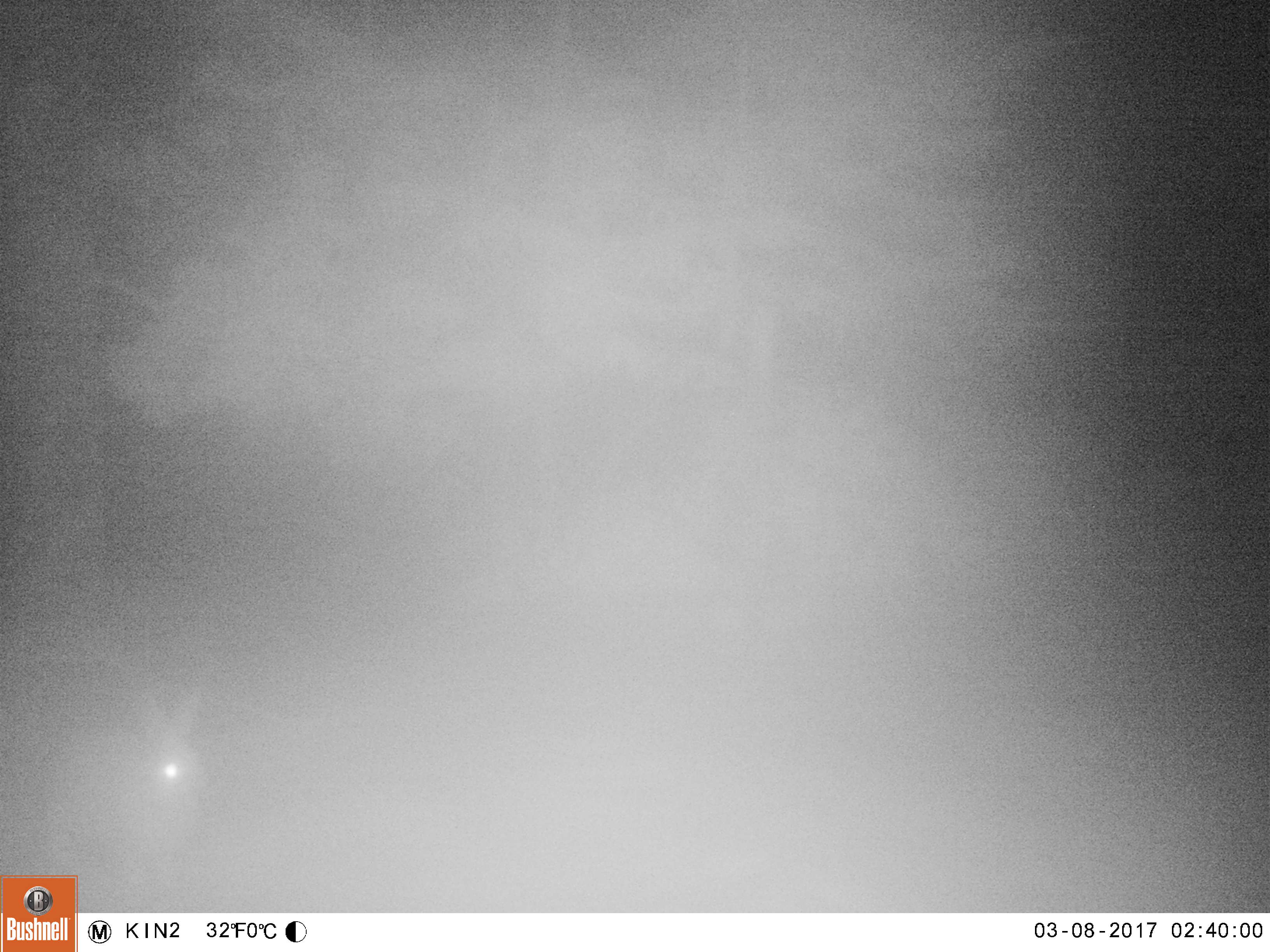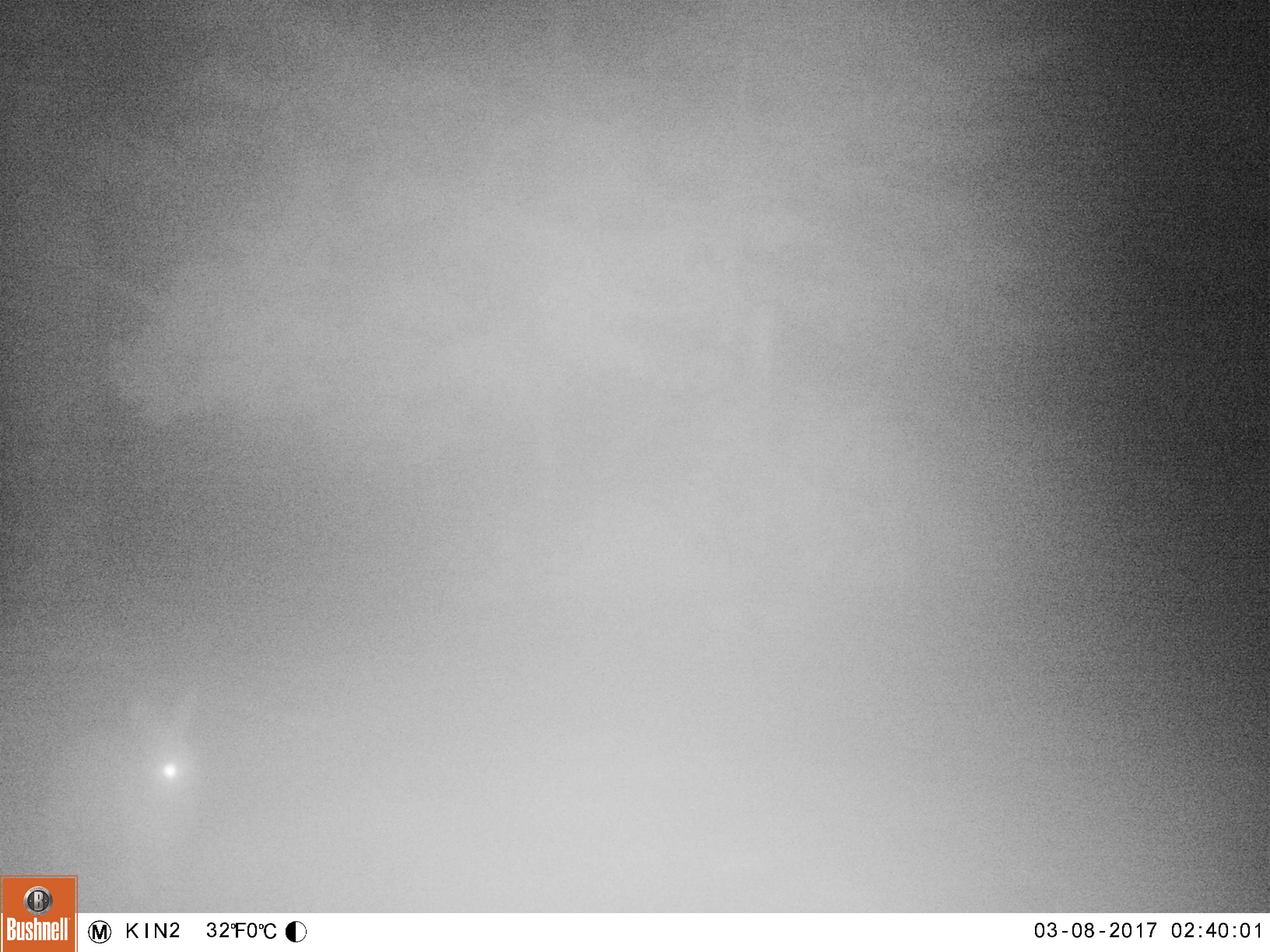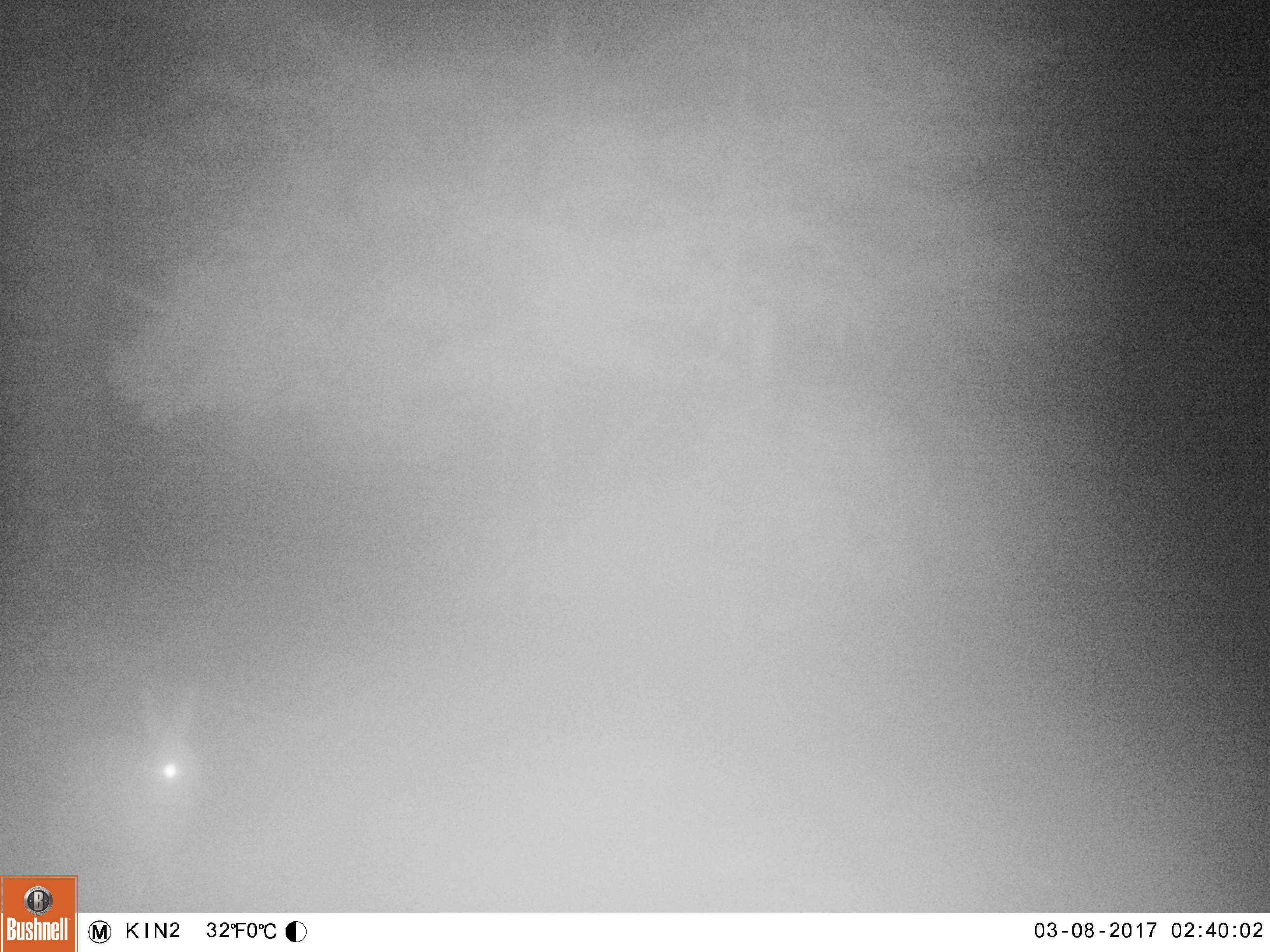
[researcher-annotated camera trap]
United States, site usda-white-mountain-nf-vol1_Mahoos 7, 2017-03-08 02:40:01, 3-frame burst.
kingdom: Animalia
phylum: Chordata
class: Mammalia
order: Lagomorpha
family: Leporidae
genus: Lepus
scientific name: Lepus americanus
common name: snowshoe hare